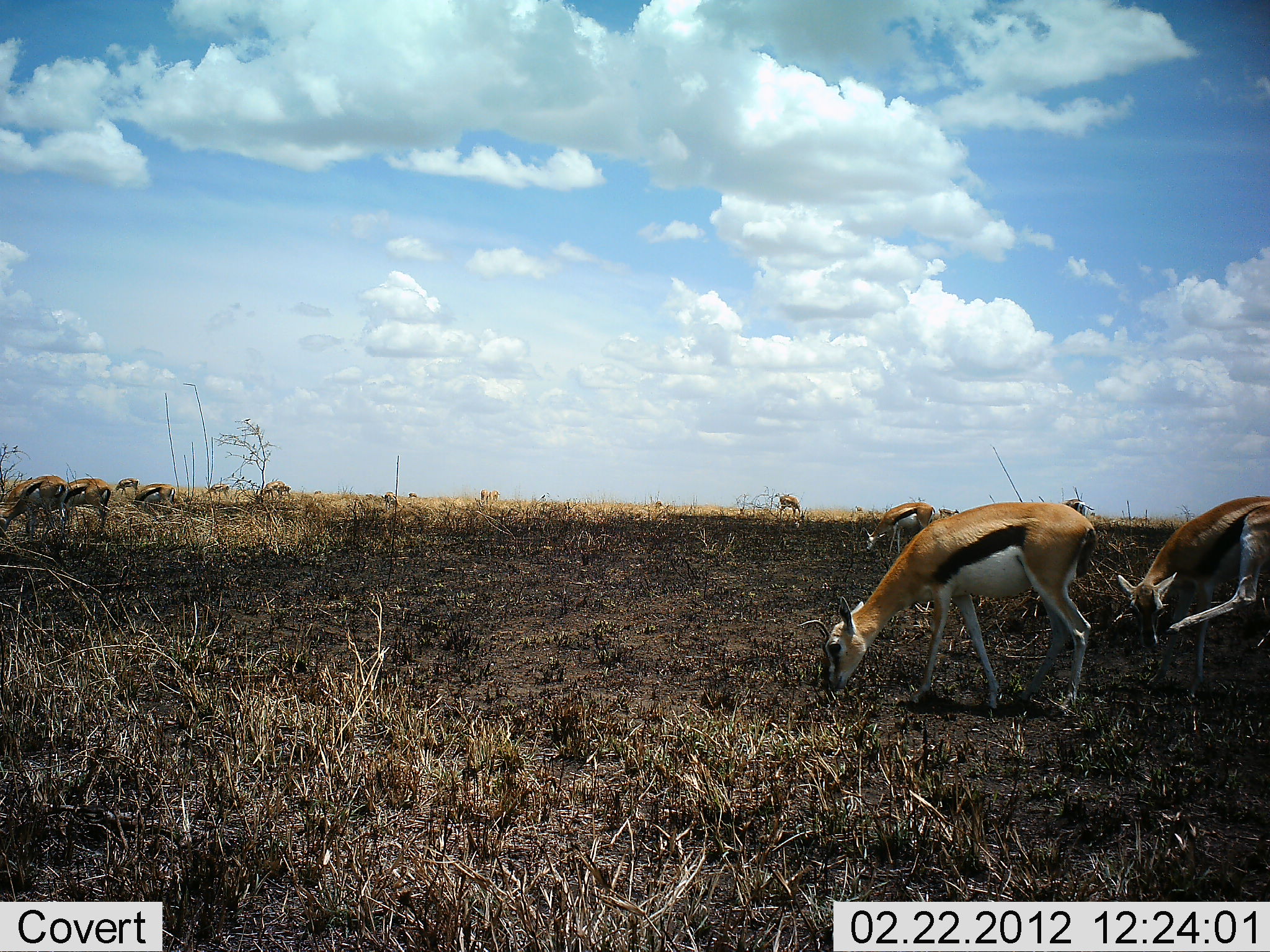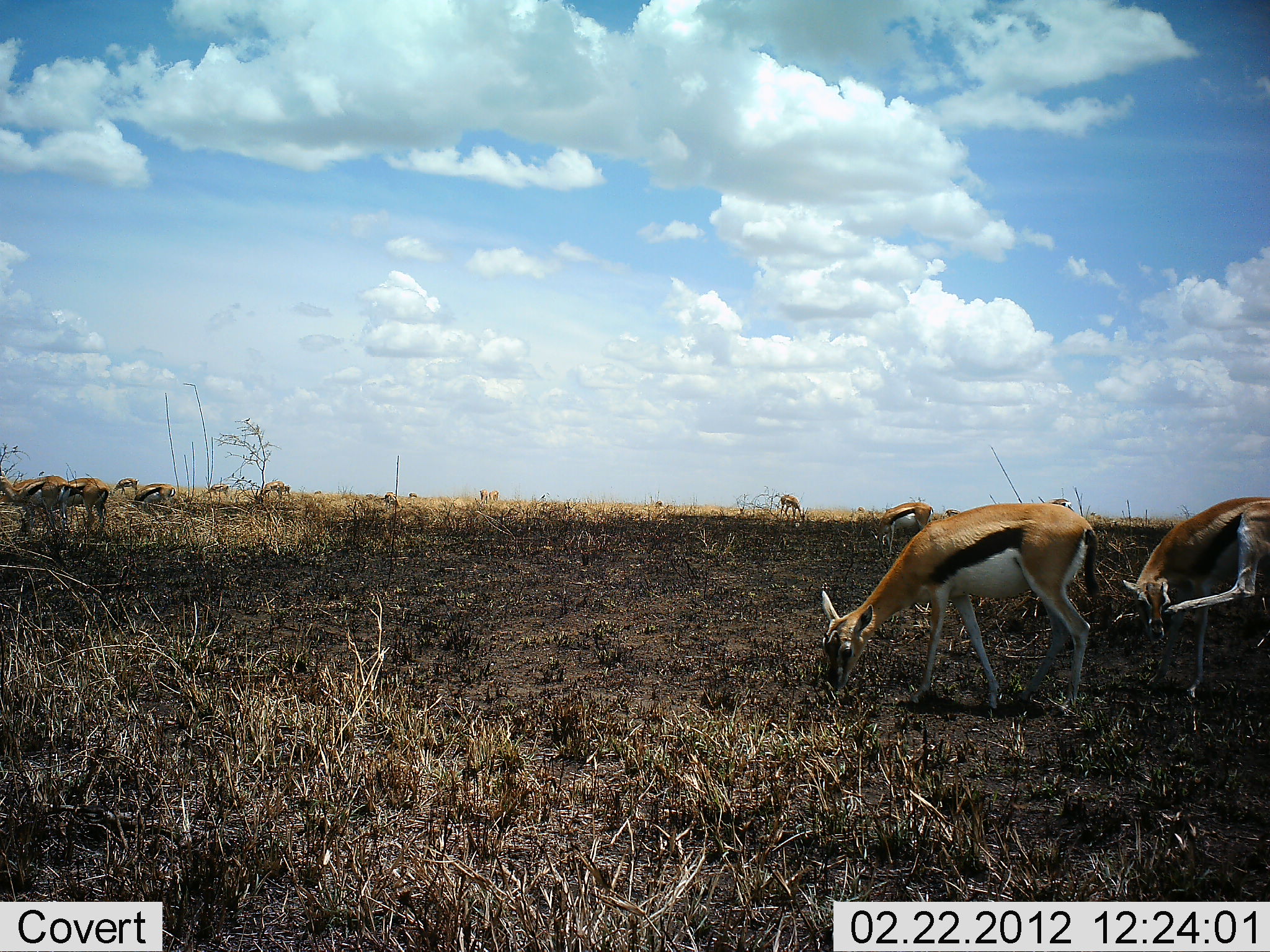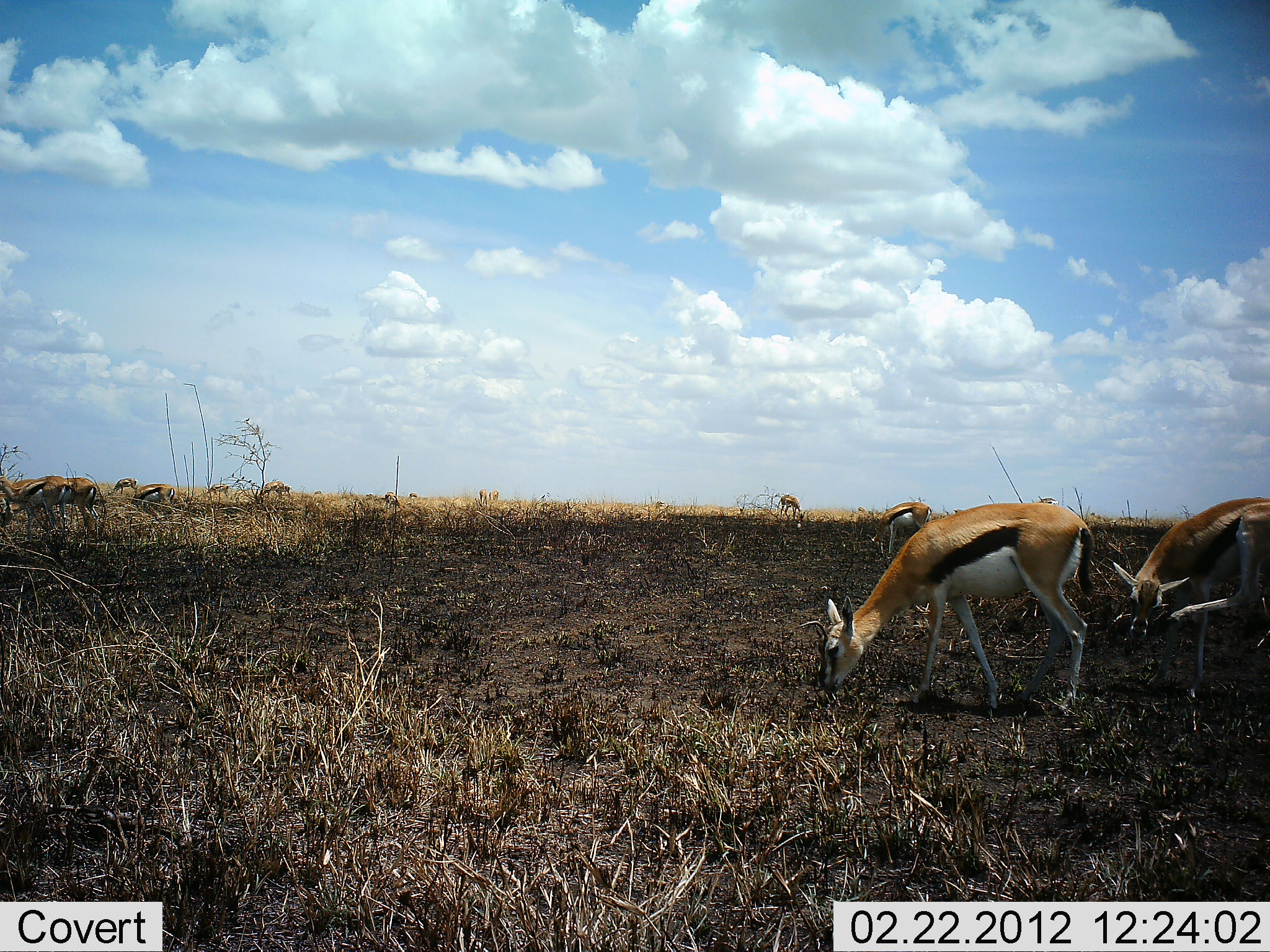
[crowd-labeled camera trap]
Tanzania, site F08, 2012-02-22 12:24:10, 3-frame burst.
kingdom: Animalia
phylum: Chordata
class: Mammalia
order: Artiodactyla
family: Bovidae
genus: Eudorcas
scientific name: Eudorcas thomsonii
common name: thomson's gazelle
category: gazellethomsons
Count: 11-50.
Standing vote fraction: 43%.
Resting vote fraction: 0%.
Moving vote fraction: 0%.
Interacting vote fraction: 0%.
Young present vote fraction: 0%.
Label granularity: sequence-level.